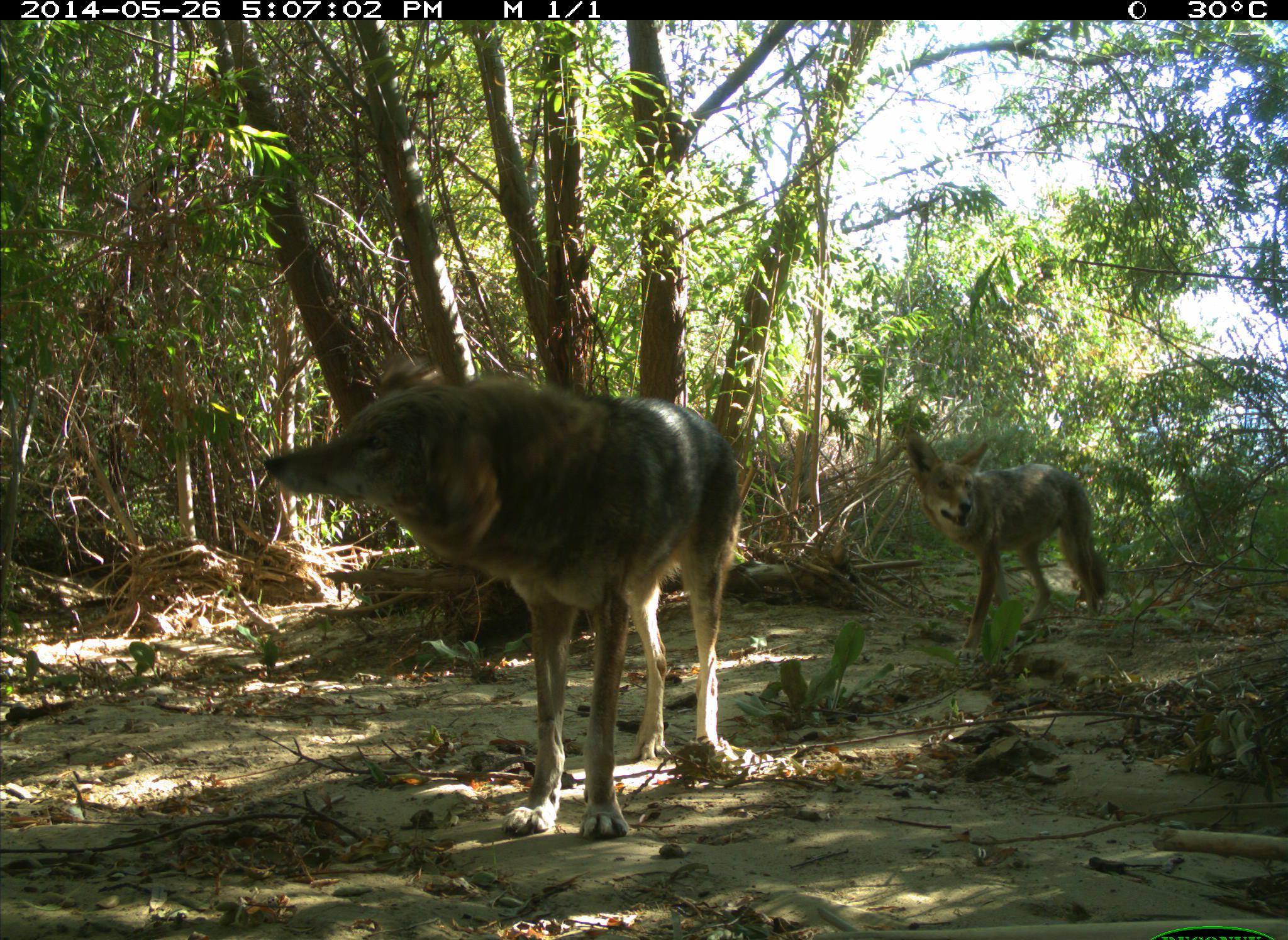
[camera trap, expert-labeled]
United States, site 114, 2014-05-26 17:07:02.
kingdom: Animalia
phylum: Chordata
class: Mammalia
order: Carnivora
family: Canidae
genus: Canis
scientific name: Canis latrans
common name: coyote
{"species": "coyote (Canis latrans)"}